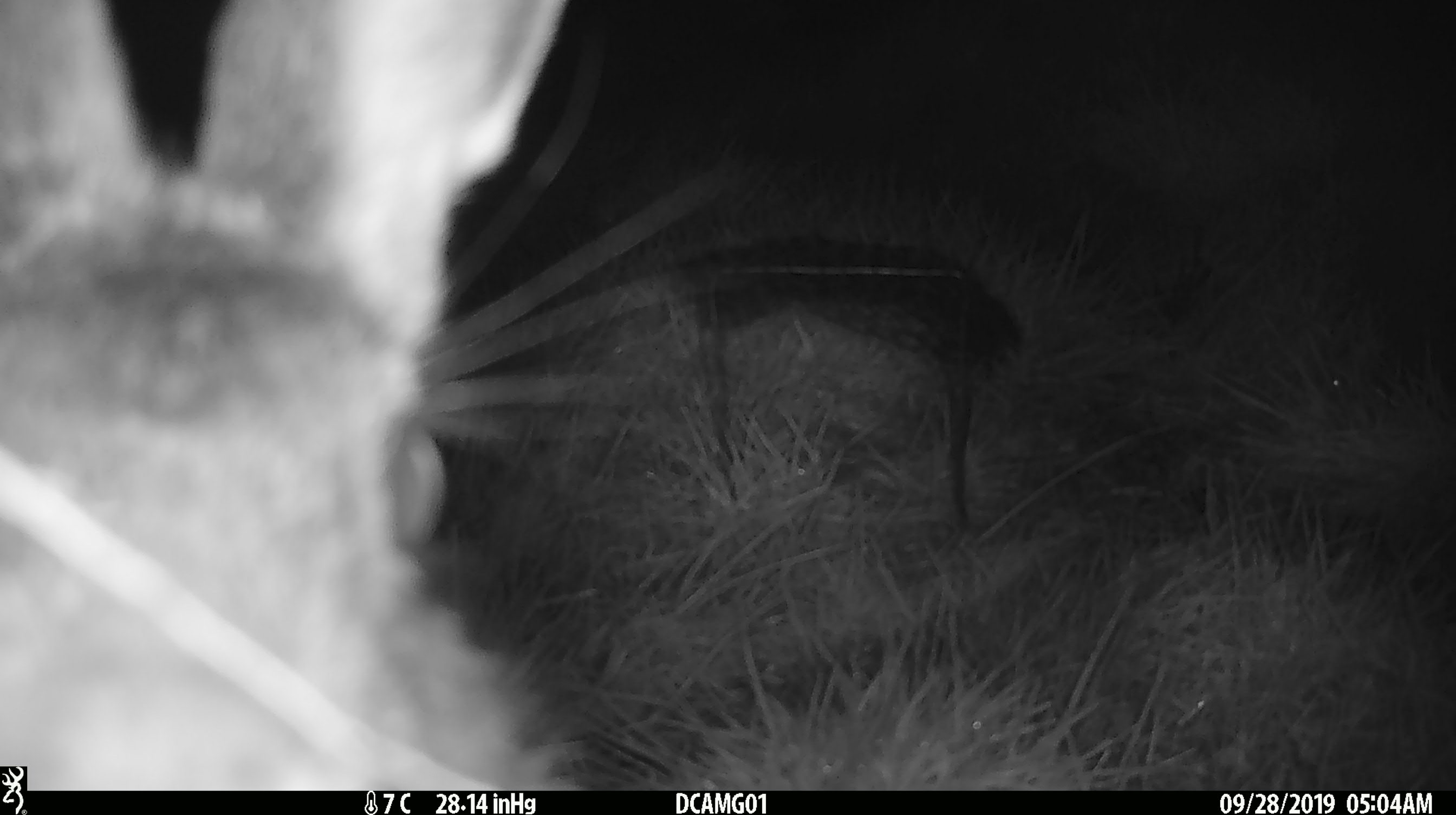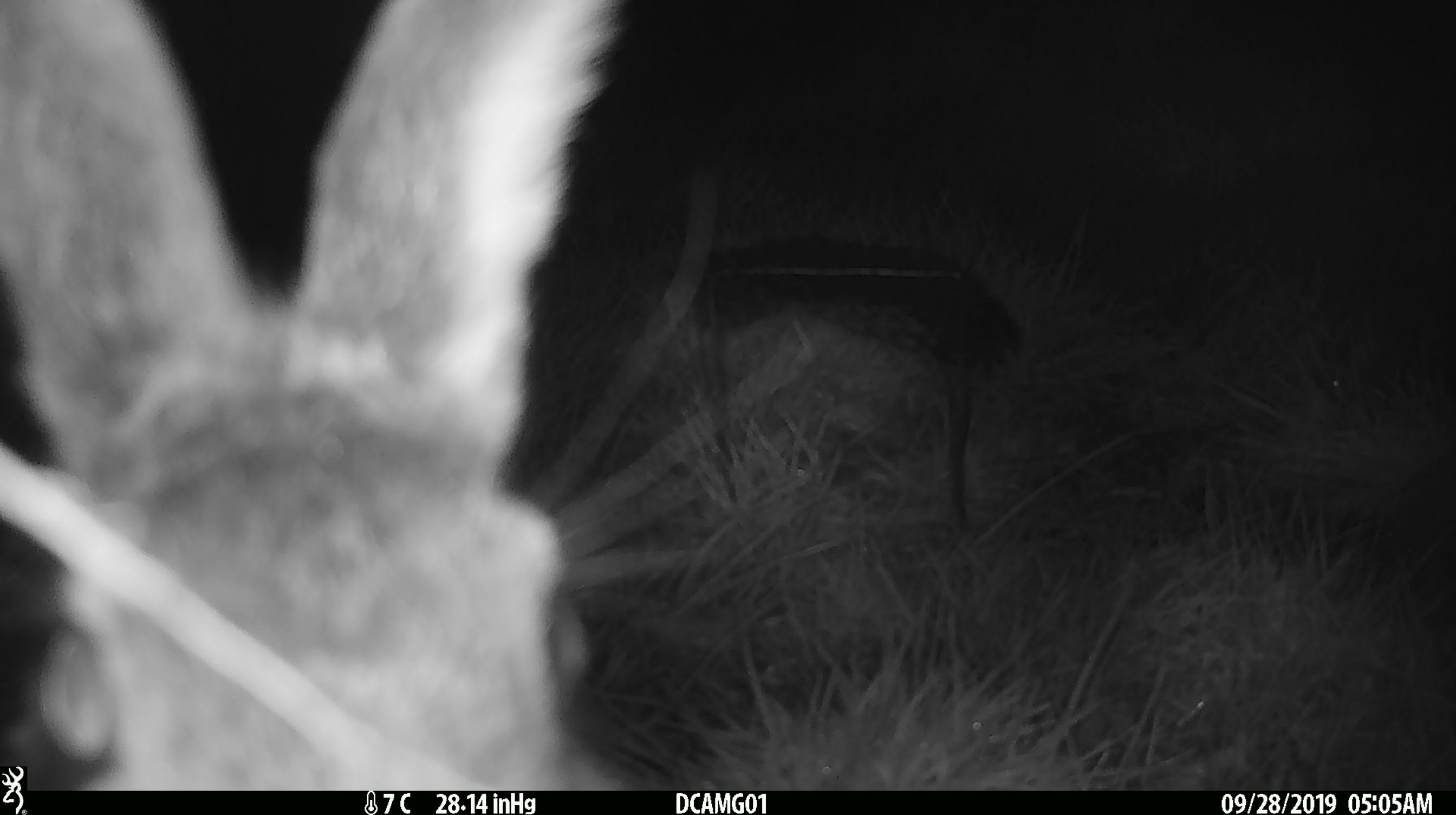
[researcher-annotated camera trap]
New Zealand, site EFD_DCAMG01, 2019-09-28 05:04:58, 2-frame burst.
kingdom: Animalia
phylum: Chordata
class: Mammalia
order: Lagomorpha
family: Leporidae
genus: Lepus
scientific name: Lepus europaeus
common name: brown hare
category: hare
Hare (brown hare) (Lepus europaeus).